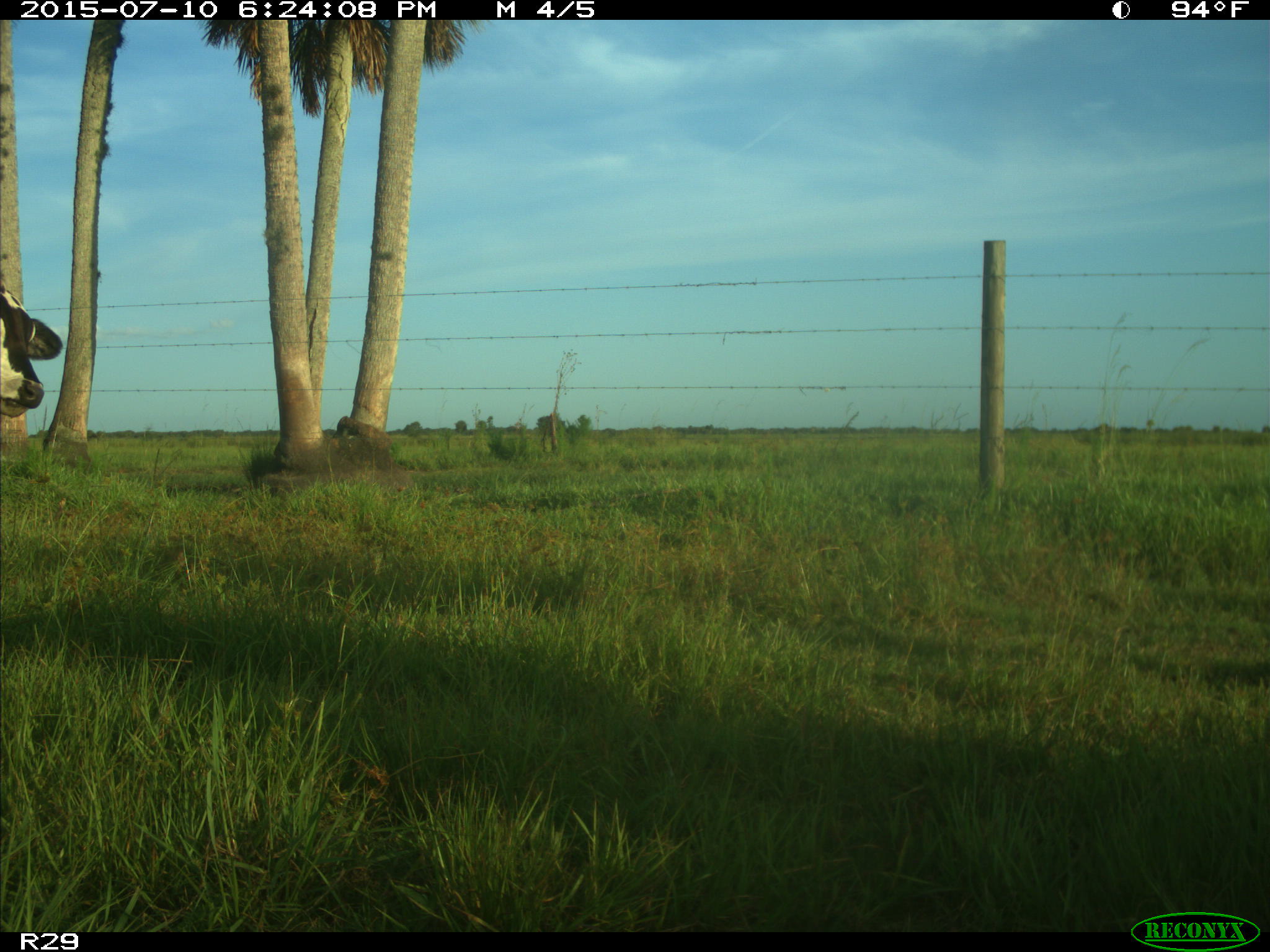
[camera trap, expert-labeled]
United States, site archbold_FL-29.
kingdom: Animalia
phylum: Chordata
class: Mammalia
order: Artiodactyla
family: Bovidae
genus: Bos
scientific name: Bos taurus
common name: domestic cow